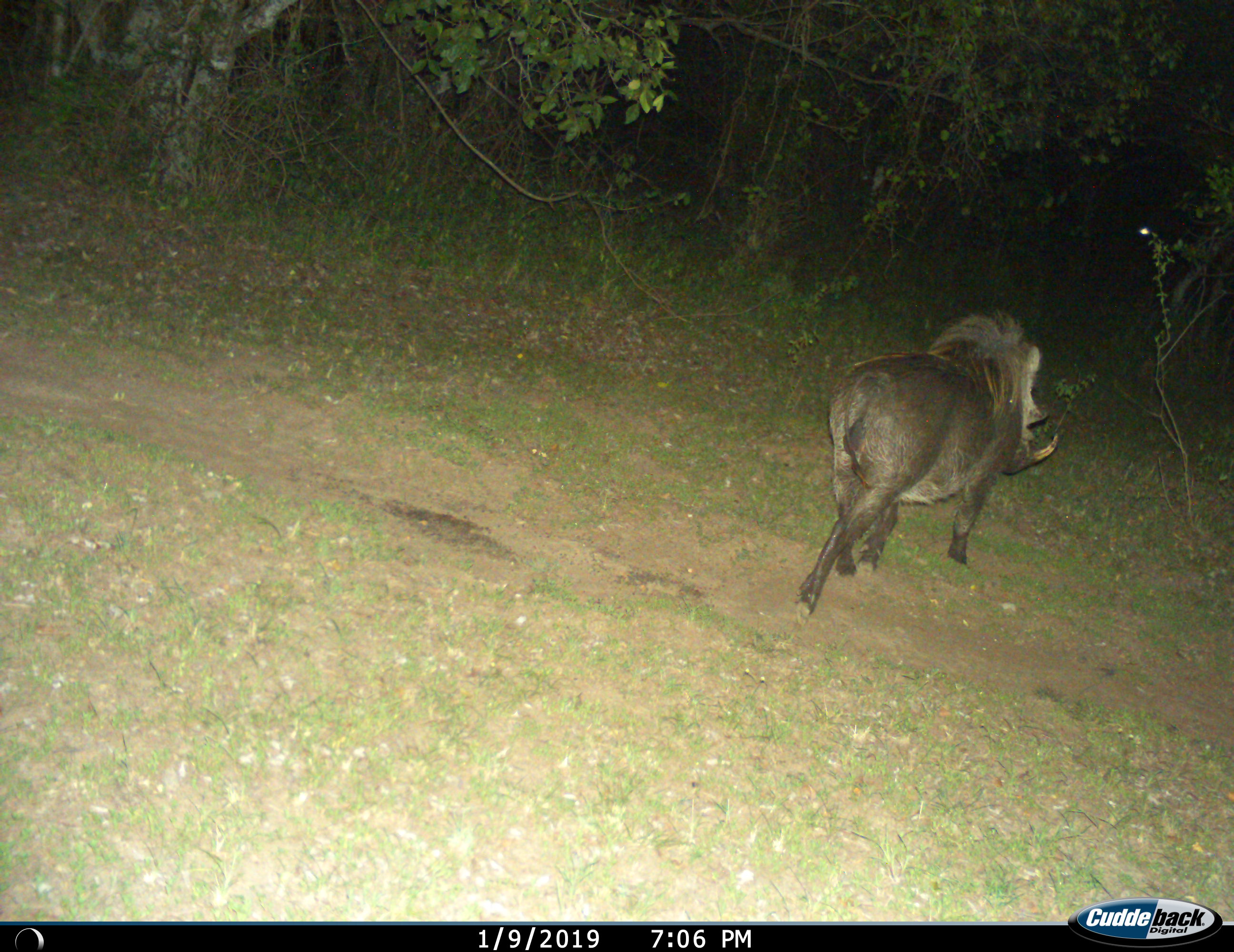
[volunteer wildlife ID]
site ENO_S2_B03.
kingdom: Animalia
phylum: Chordata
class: Mammalia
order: Artiodactyla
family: Suidae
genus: Phacochoerus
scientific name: Phacochoerus africanus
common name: warthog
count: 1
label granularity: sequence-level